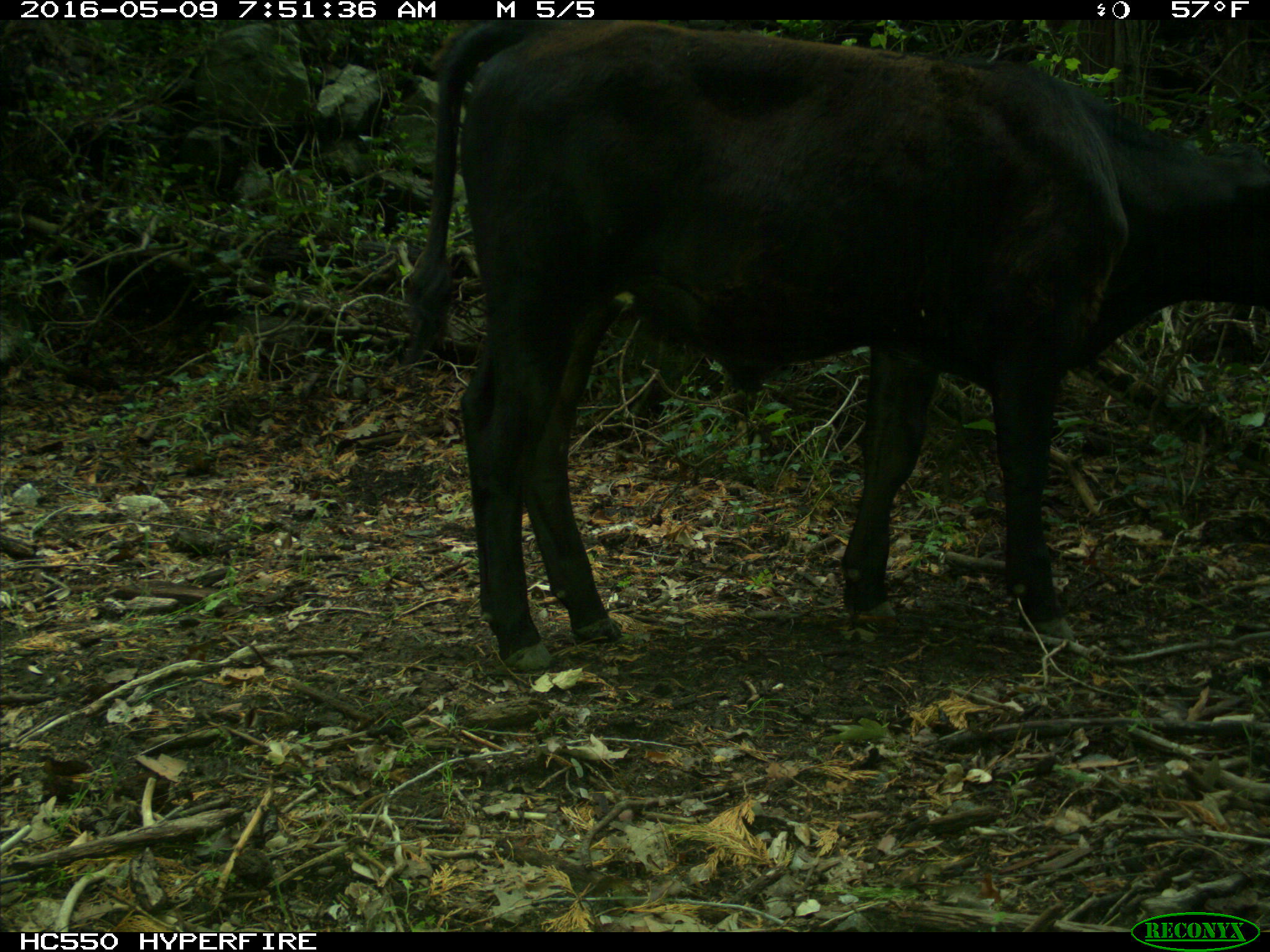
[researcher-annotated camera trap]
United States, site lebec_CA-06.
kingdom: Animalia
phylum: Chordata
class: Mammalia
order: Artiodactyla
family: Bovidae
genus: Bos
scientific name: Bos taurus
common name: domestic cow